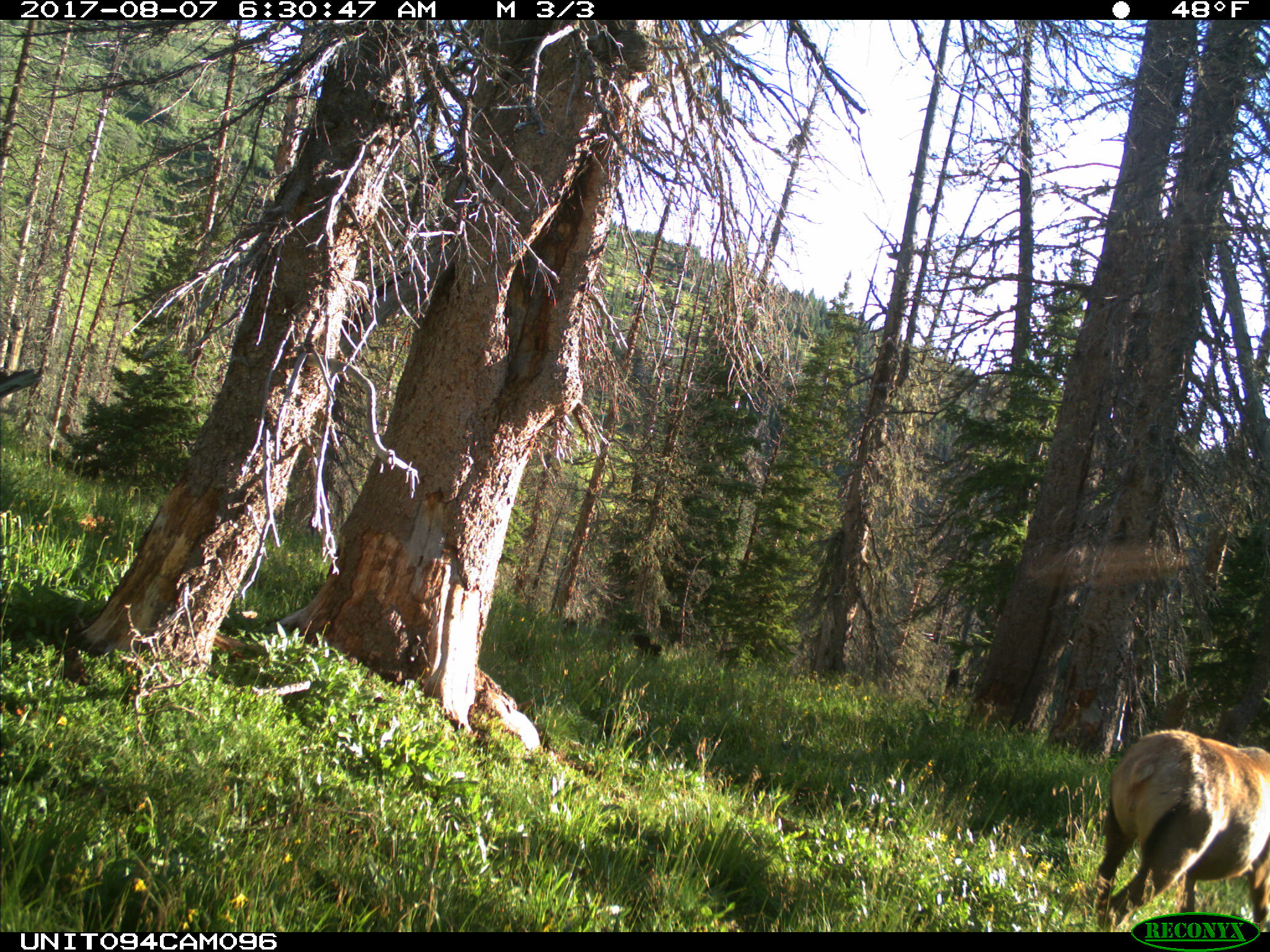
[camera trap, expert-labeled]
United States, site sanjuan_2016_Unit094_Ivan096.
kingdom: Animalia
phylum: Chordata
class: Mammalia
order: Artiodactyla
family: Cervidae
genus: Cervus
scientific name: Cervus elaphus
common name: red deer